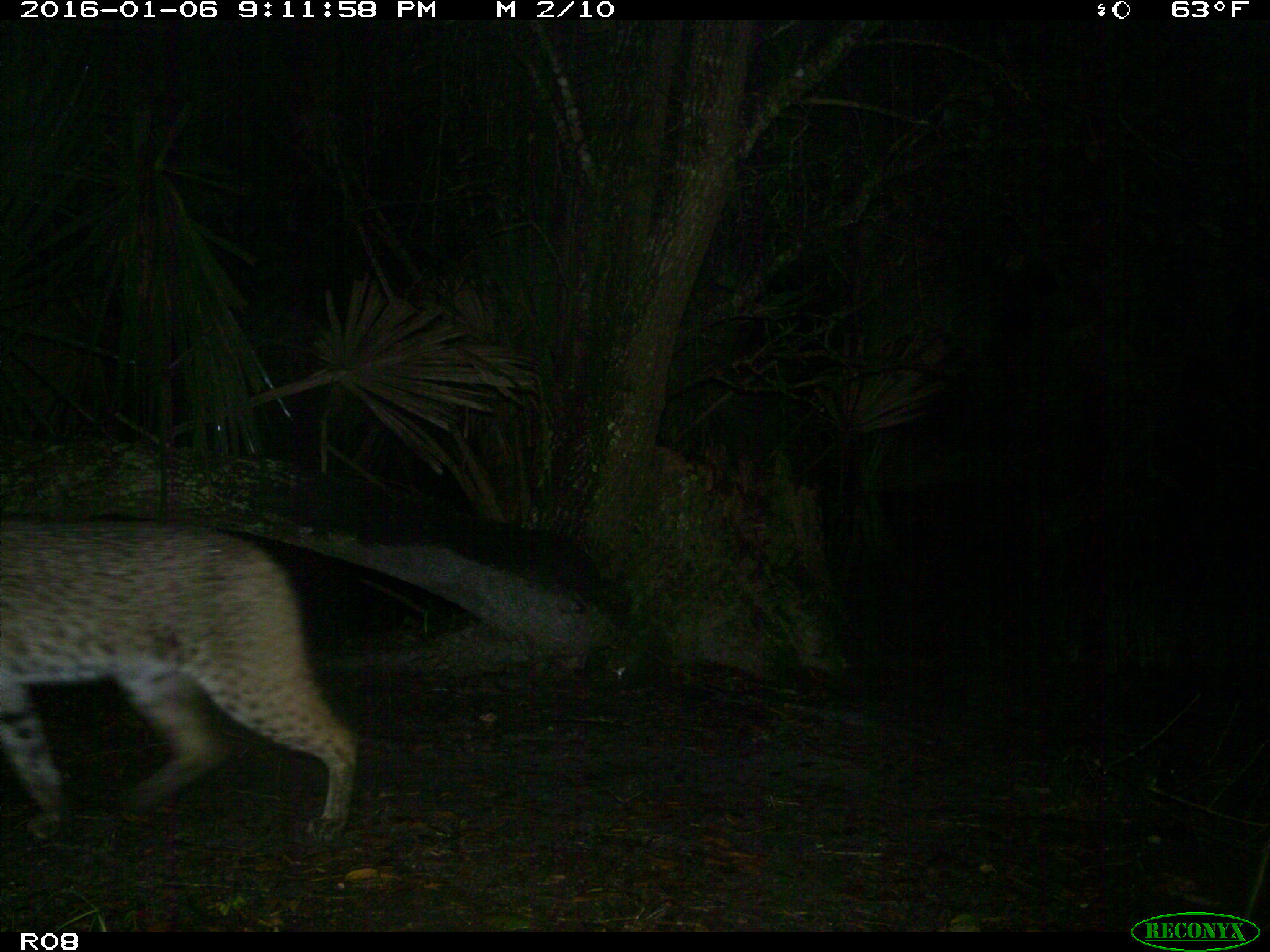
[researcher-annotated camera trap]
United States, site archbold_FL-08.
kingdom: Animalia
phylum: Chordata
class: Mammalia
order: Carnivora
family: Felidae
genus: Lynx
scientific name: Lynx rufus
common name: bobcat